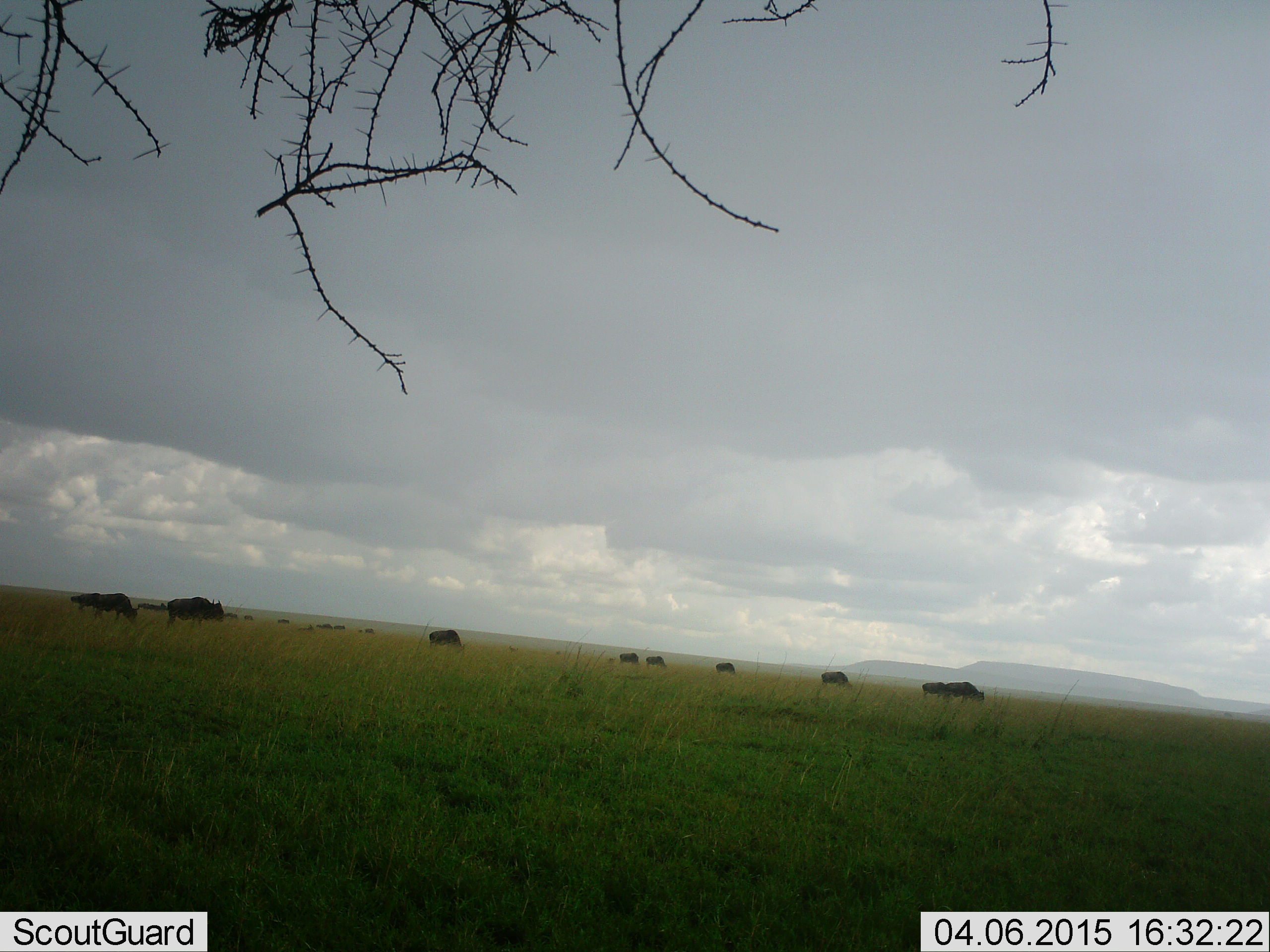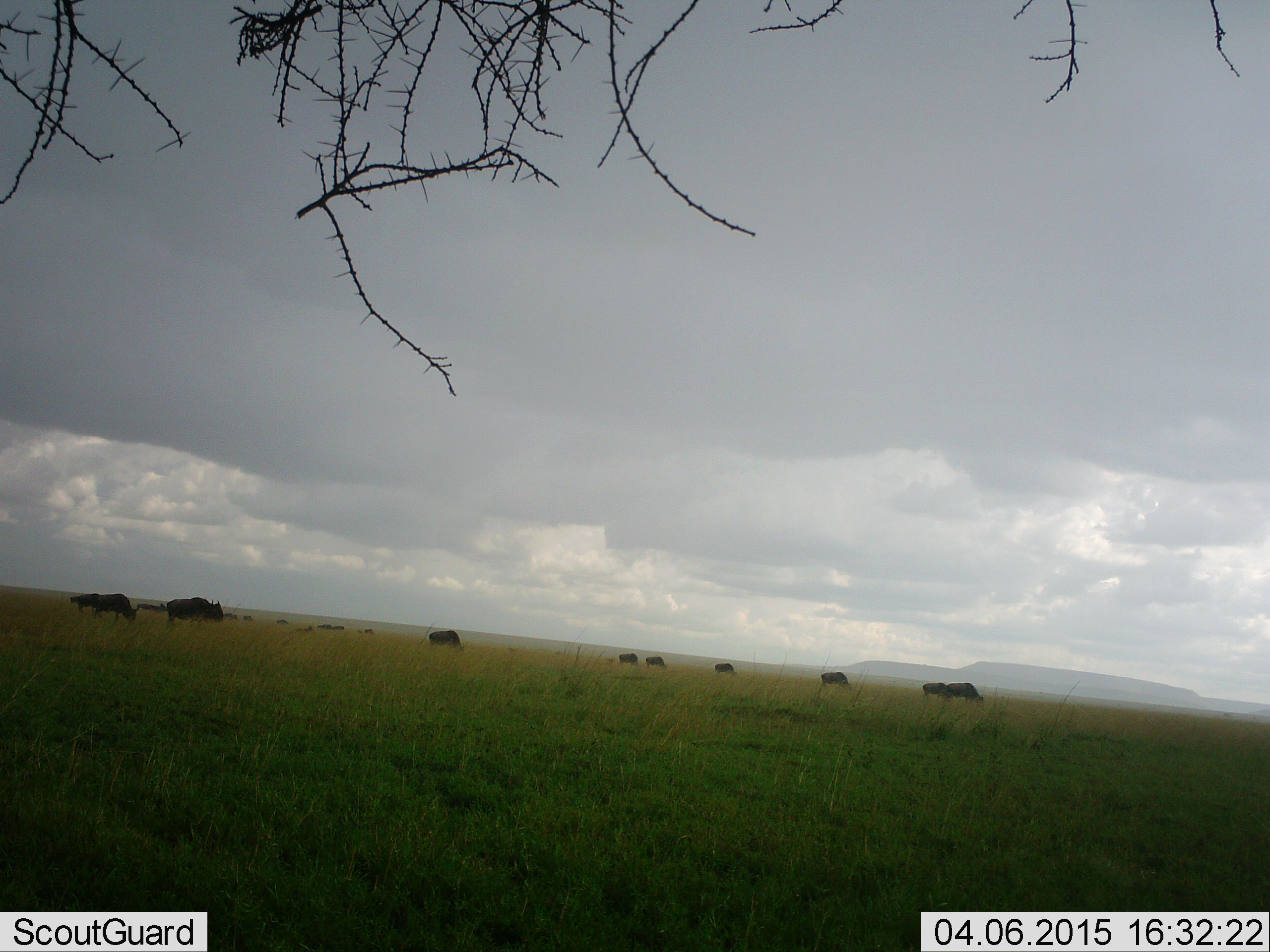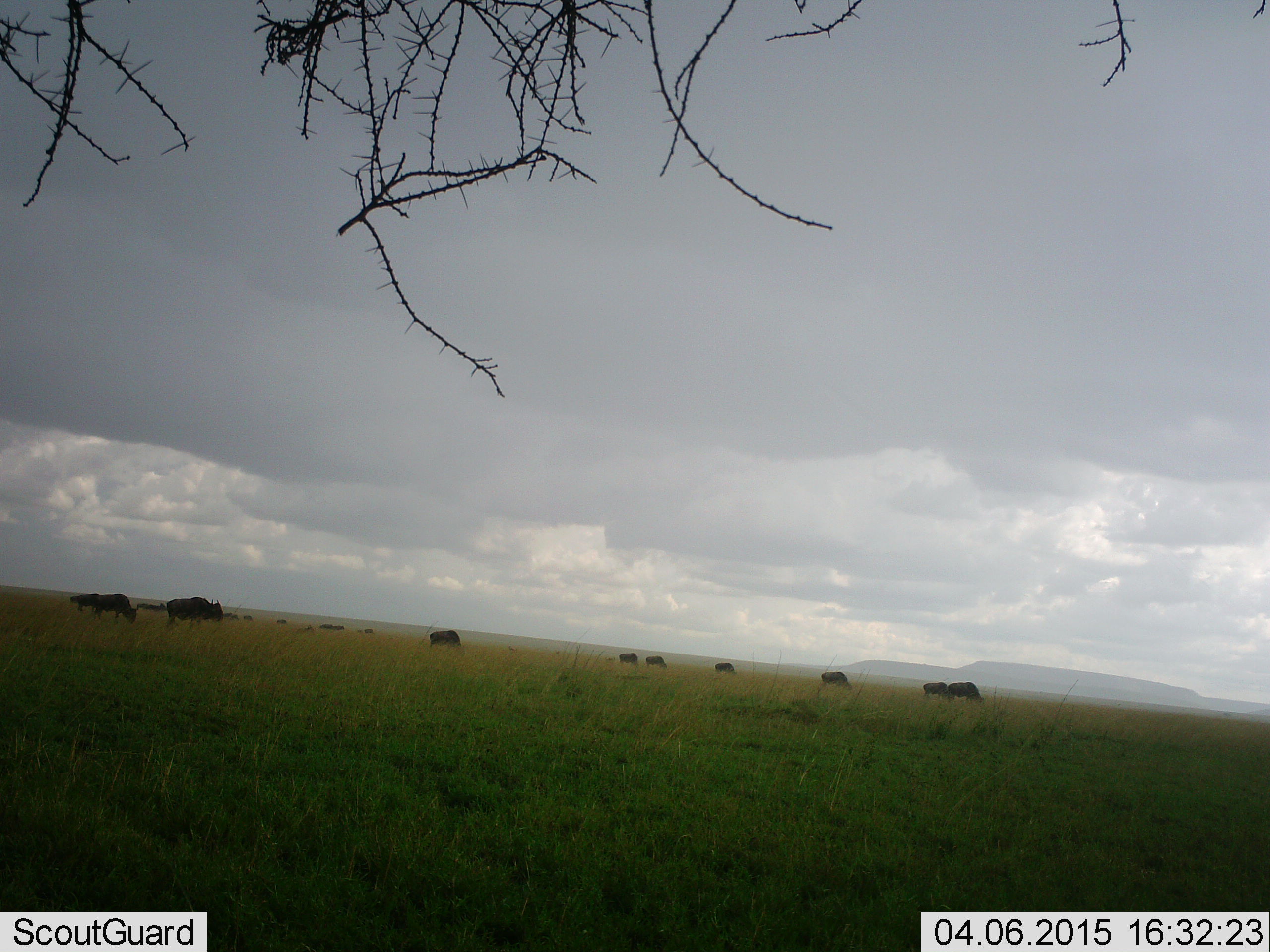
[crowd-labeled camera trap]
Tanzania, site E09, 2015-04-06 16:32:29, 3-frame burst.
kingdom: Animalia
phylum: Chordata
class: Mammalia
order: Artiodactyla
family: Bovidae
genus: Connochaetes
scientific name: Connochaetes taurinus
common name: blue wildebeest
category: wildebeest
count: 11-50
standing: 30%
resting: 0%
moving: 50%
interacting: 0%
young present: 0%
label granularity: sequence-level